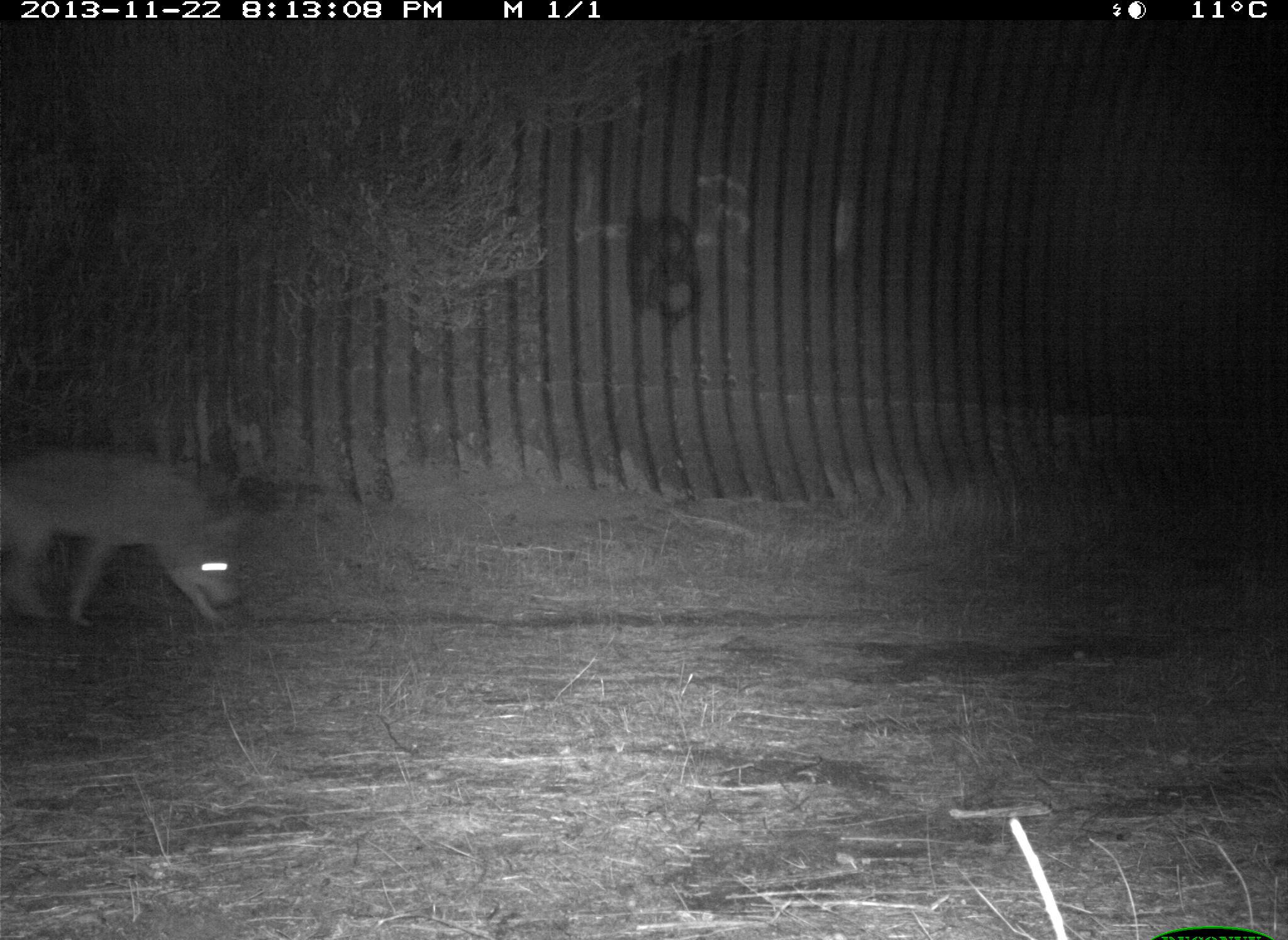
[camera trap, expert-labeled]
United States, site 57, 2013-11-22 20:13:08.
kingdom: Animalia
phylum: Chordata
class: Mammalia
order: Carnivora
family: Canidae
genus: Canis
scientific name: Canis latrans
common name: coyote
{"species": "coyote (Canis latrans)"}